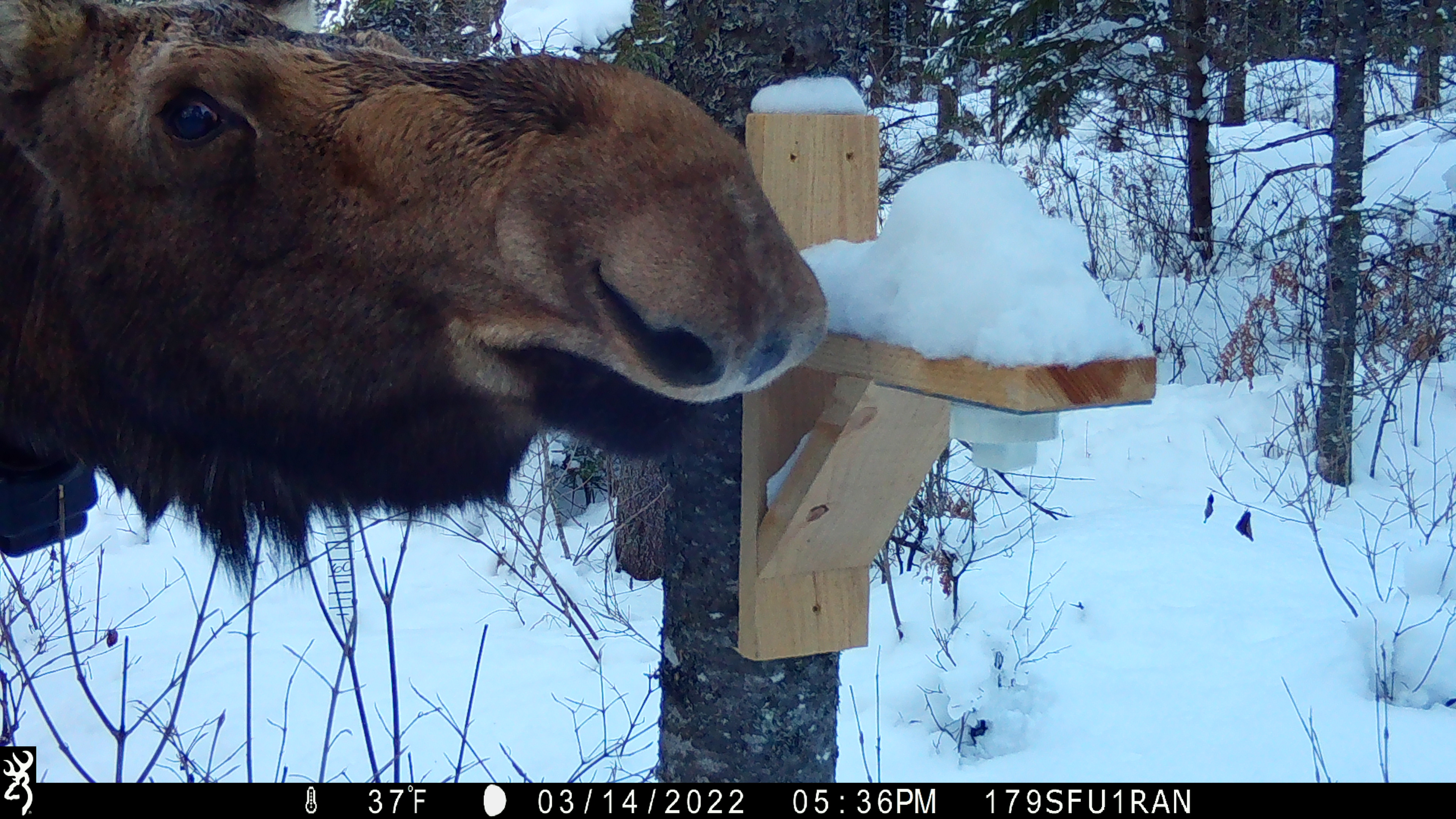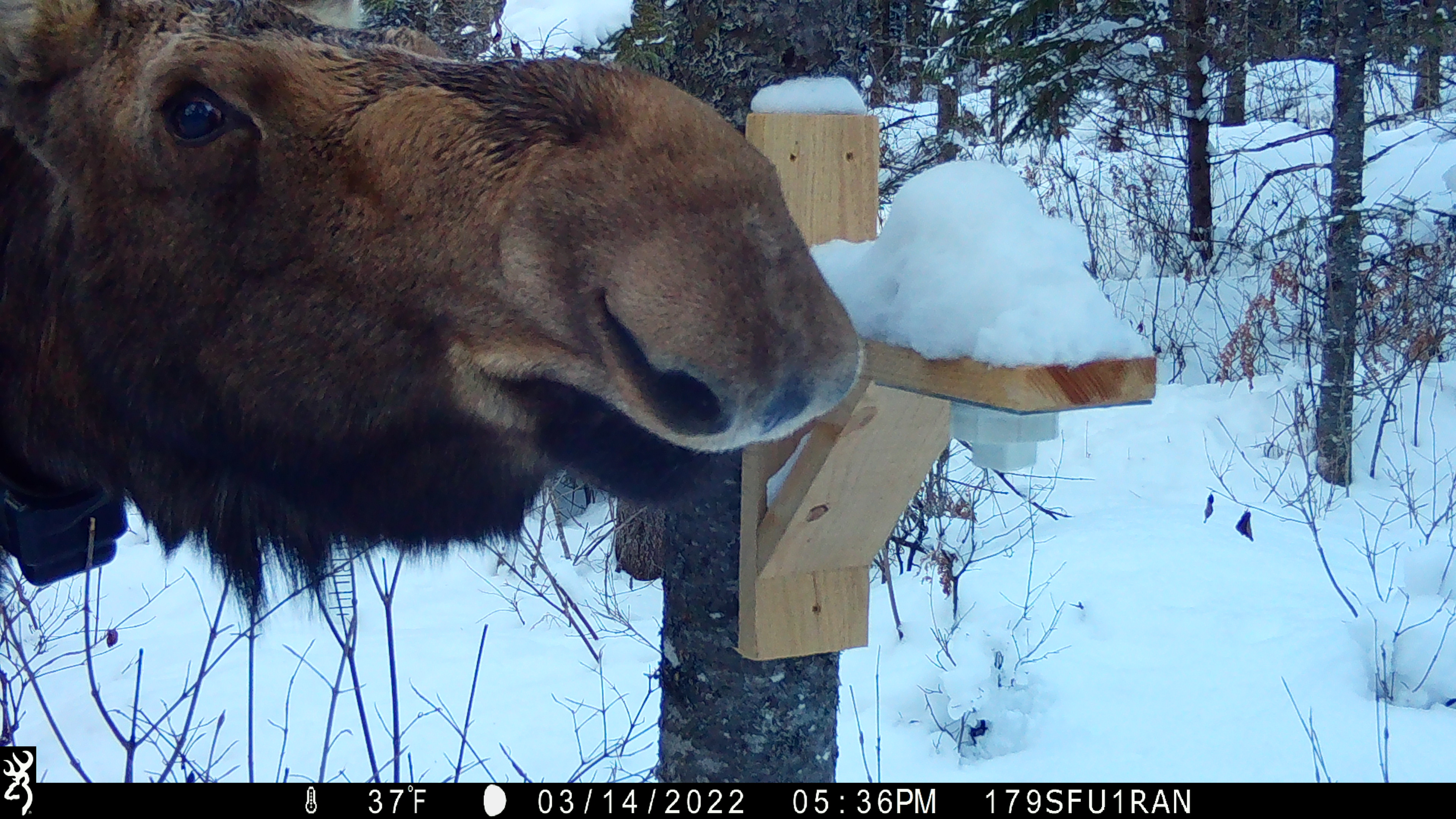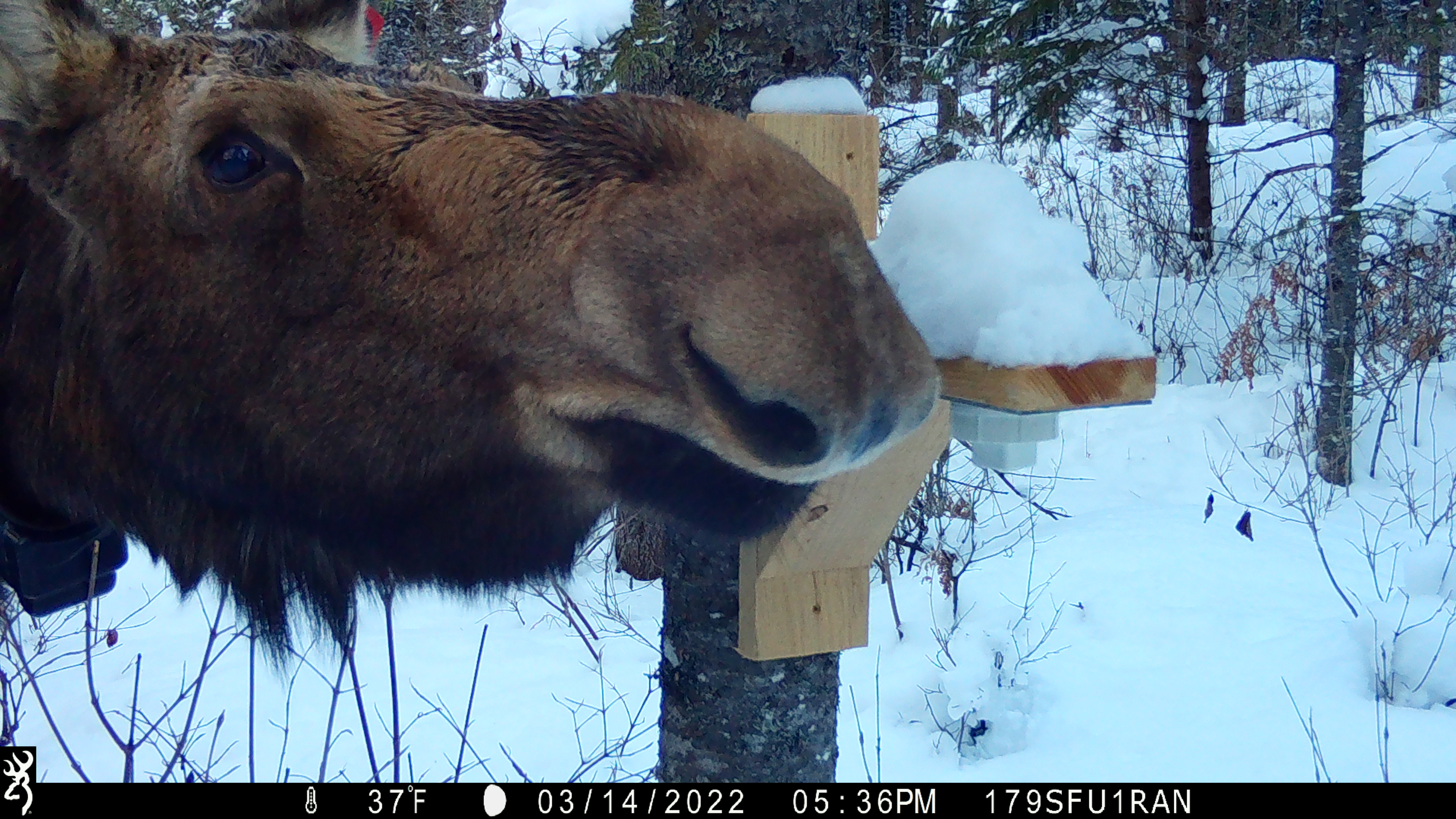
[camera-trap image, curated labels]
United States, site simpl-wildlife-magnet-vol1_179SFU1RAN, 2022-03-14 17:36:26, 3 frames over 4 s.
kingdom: Animalia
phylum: Chordata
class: Mammalia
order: Artiodactyla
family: Cervidae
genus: Alces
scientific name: Alces alces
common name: moose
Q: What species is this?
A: Moose (Alces alces).